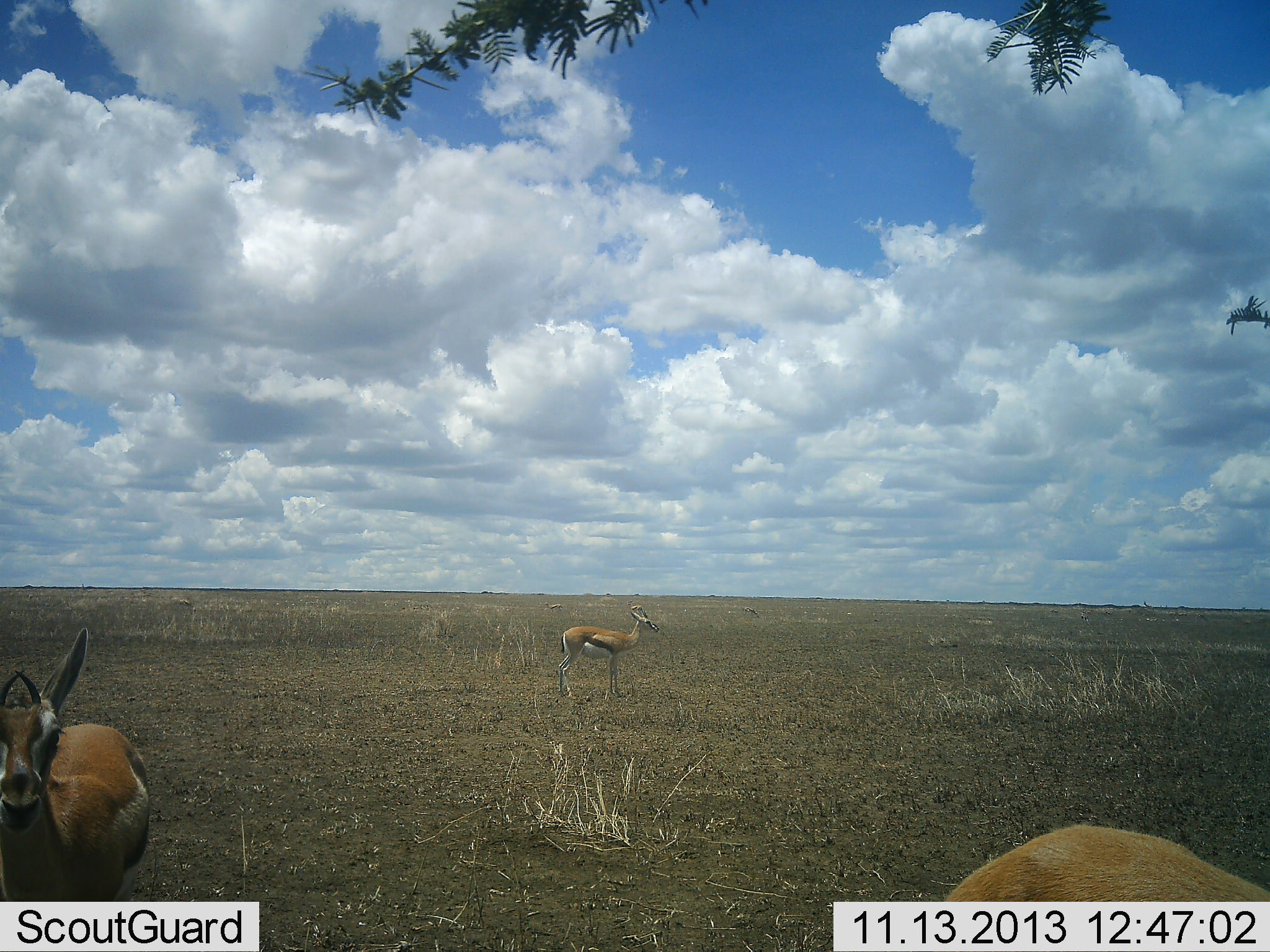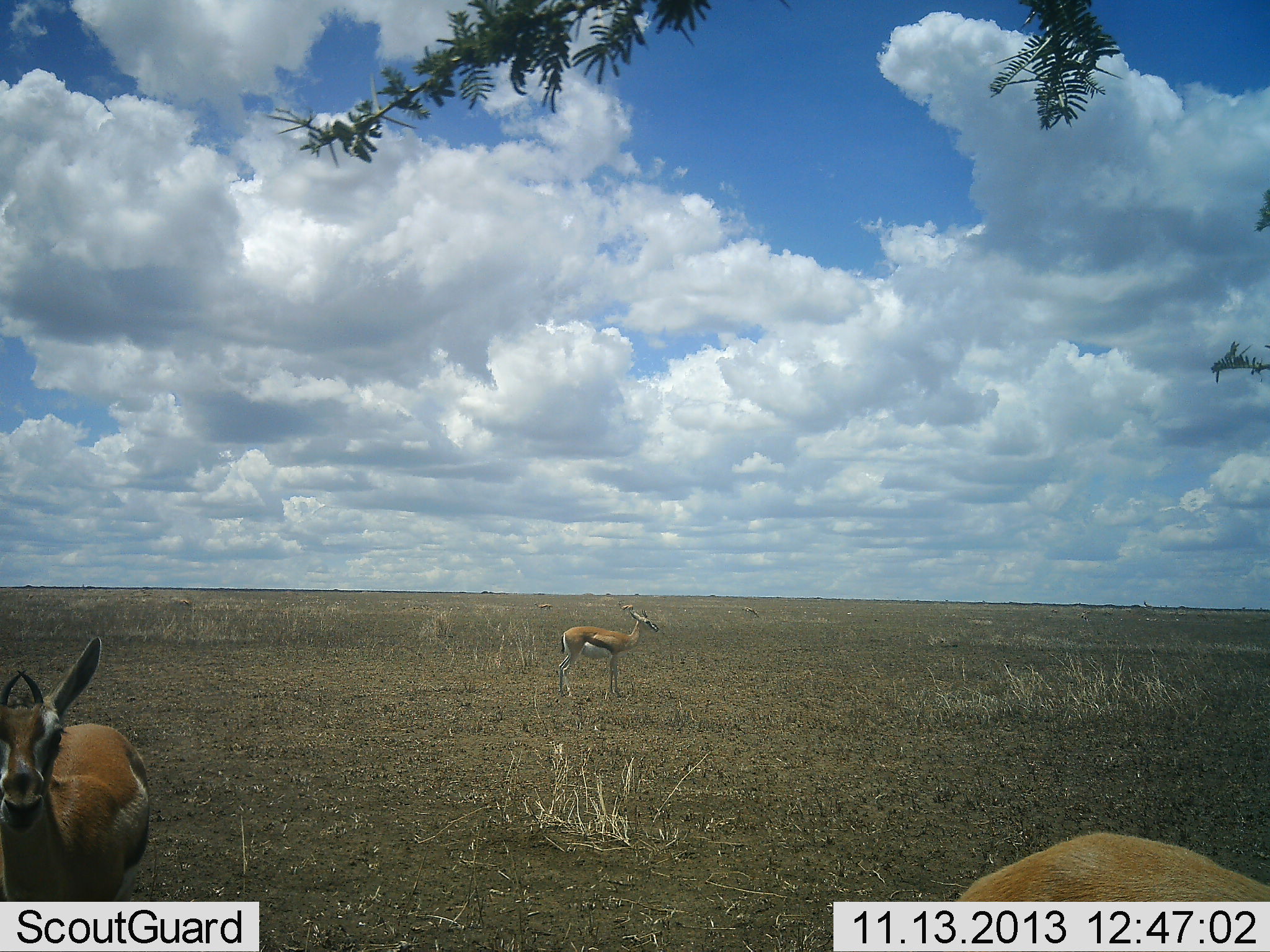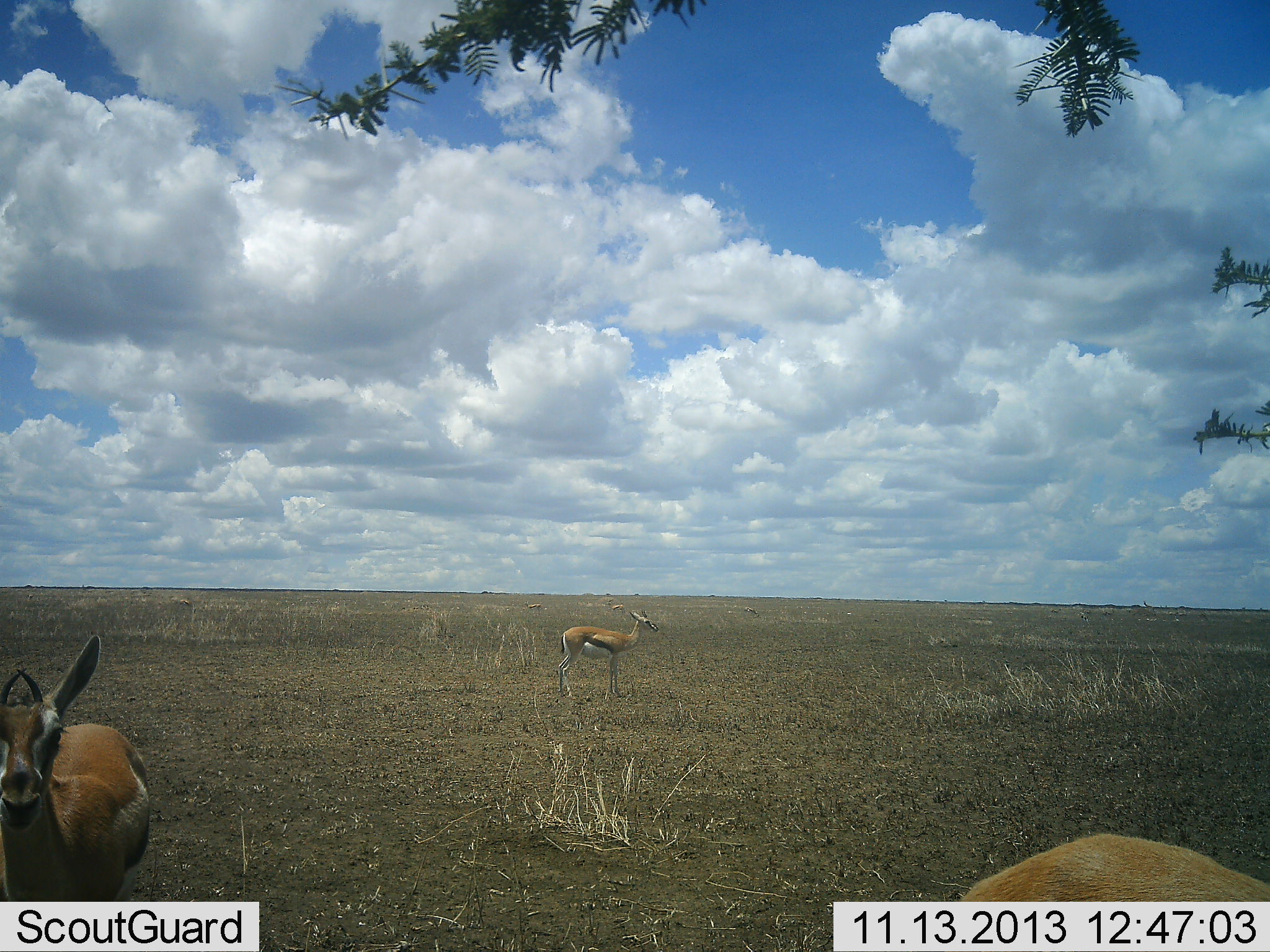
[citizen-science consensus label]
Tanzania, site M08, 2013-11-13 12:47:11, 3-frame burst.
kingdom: Animalia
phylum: Chordata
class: Mammalia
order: Artiodactyla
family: Bovidae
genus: Eudorcas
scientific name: Eudorcas thomsonii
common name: thomson's gazelle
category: gazellethomsons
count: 3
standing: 90%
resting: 0%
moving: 20%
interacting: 0%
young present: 0%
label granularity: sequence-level